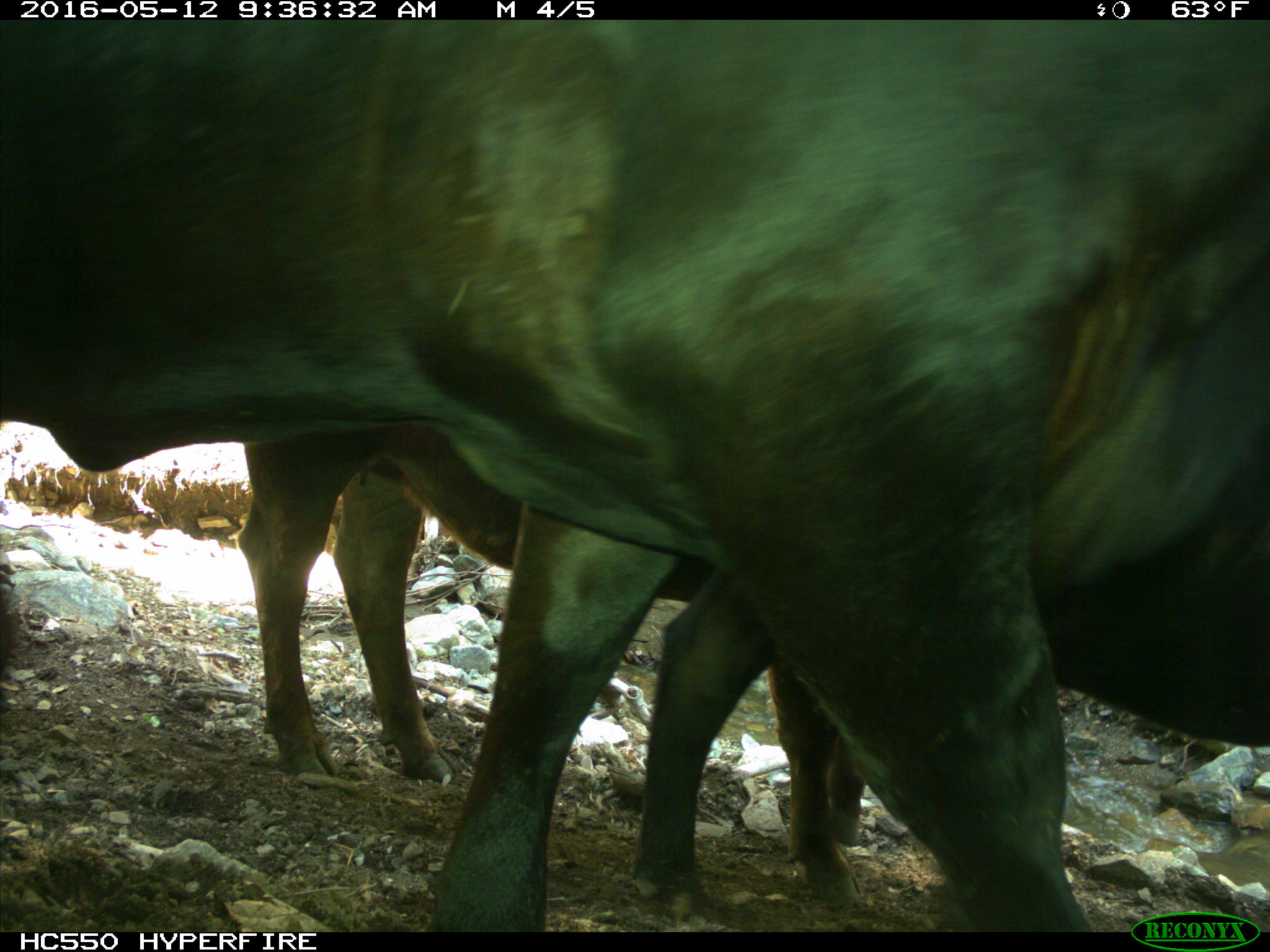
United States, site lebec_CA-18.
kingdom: Animalia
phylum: Chordata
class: Mammalia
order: Artiodactyla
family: Bovidae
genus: Bos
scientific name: Bos taurus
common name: domestic cow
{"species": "Bos taurus (domestic cow)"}